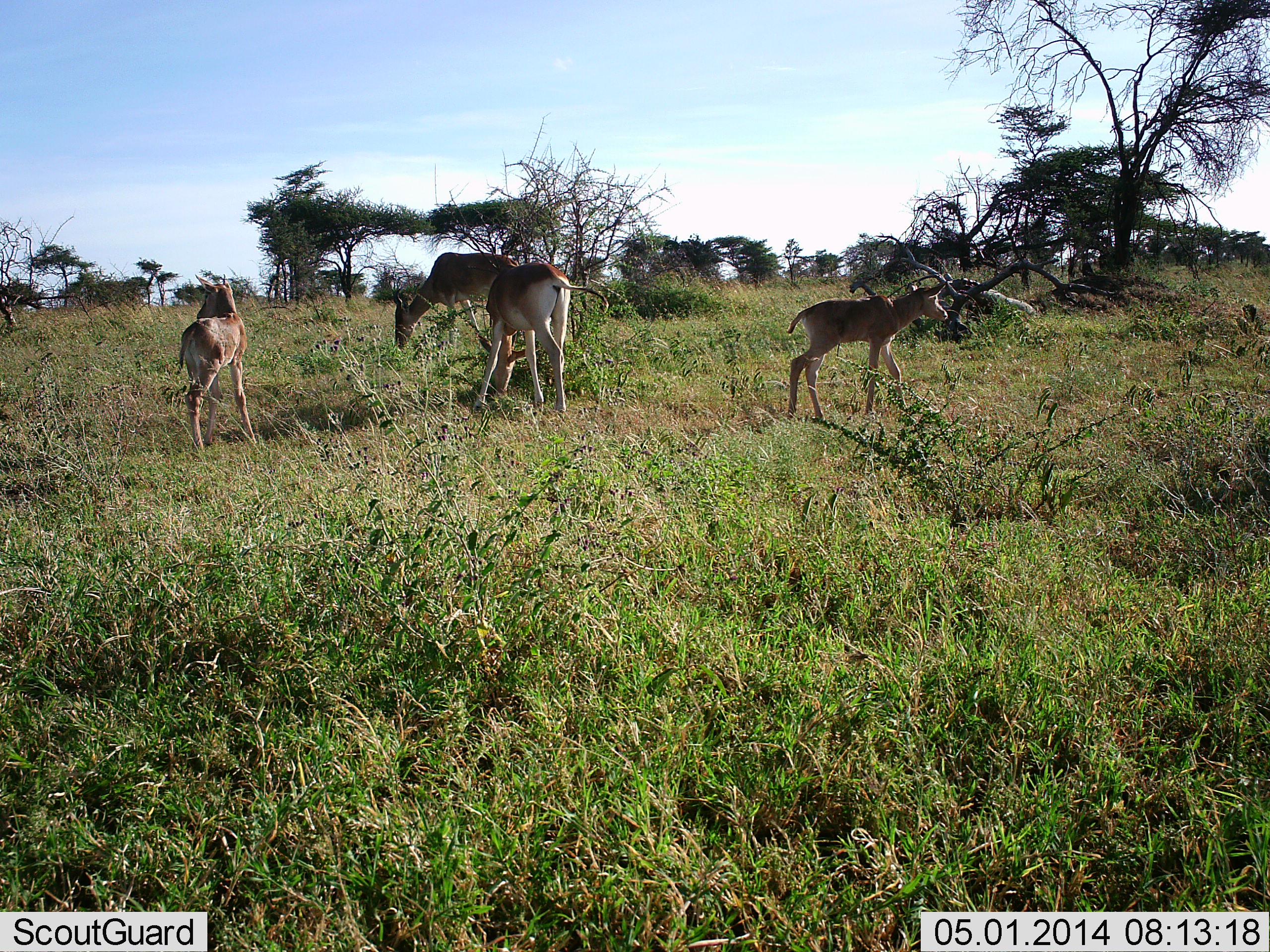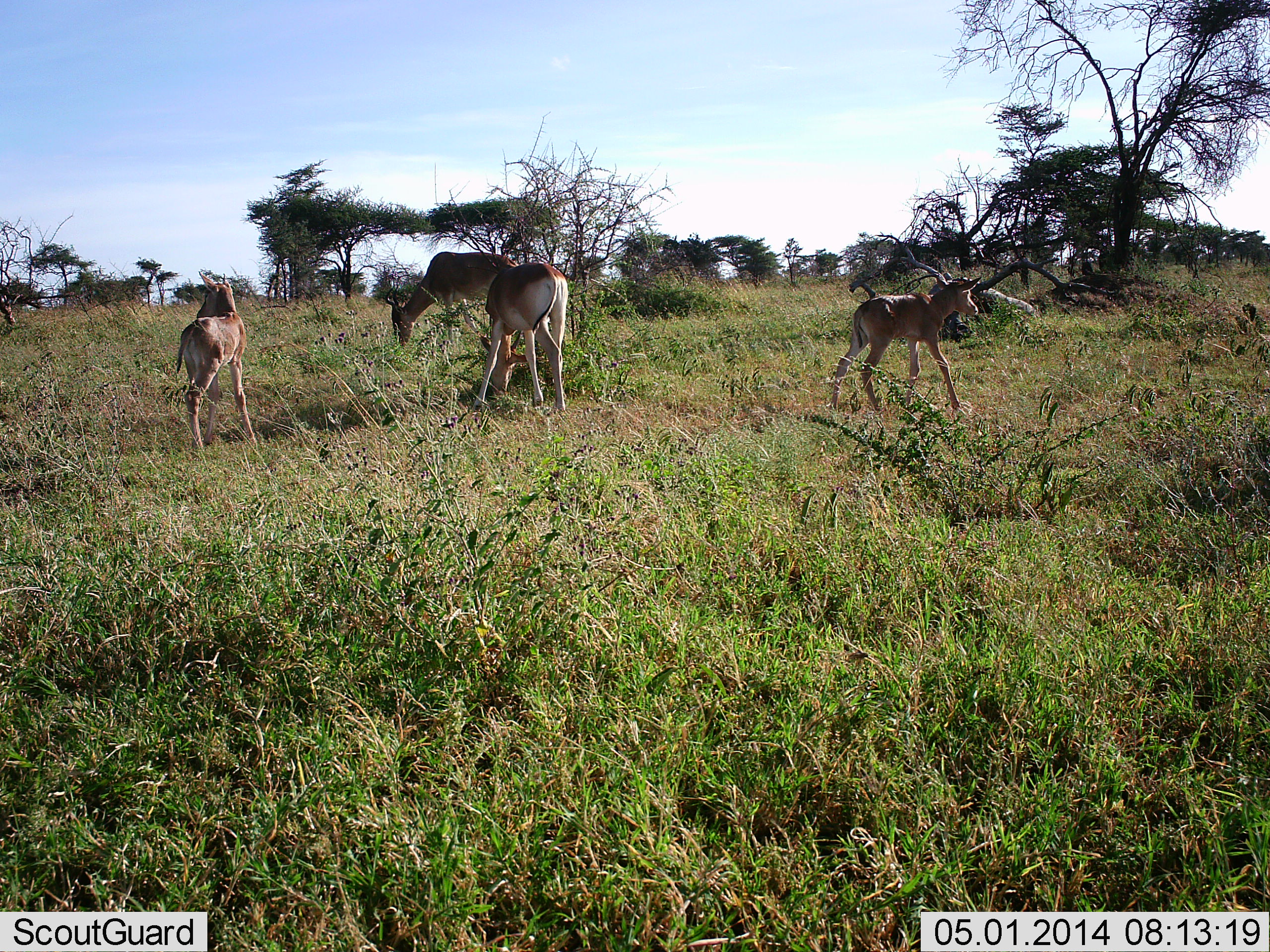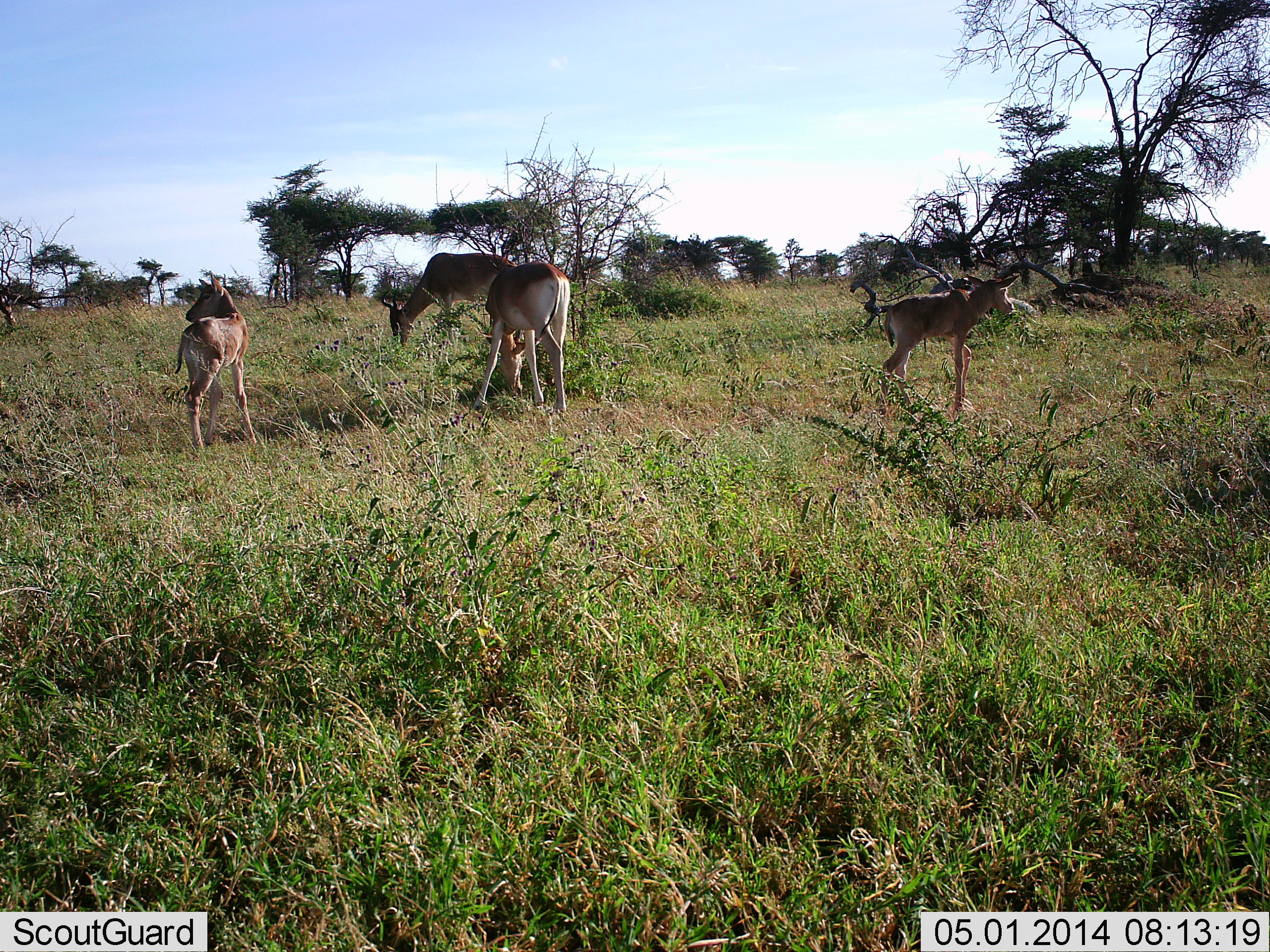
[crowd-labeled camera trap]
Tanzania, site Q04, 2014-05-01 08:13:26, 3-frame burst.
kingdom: Animalia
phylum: Chordata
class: Mammalia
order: Artiodactyla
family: Bovidae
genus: Alcelaphus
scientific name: Alcelaphus buselaphus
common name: hartebeest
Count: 4.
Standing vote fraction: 90%.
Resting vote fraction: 0%.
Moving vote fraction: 60%.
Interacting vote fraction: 0%.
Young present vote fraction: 90%.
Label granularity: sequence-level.